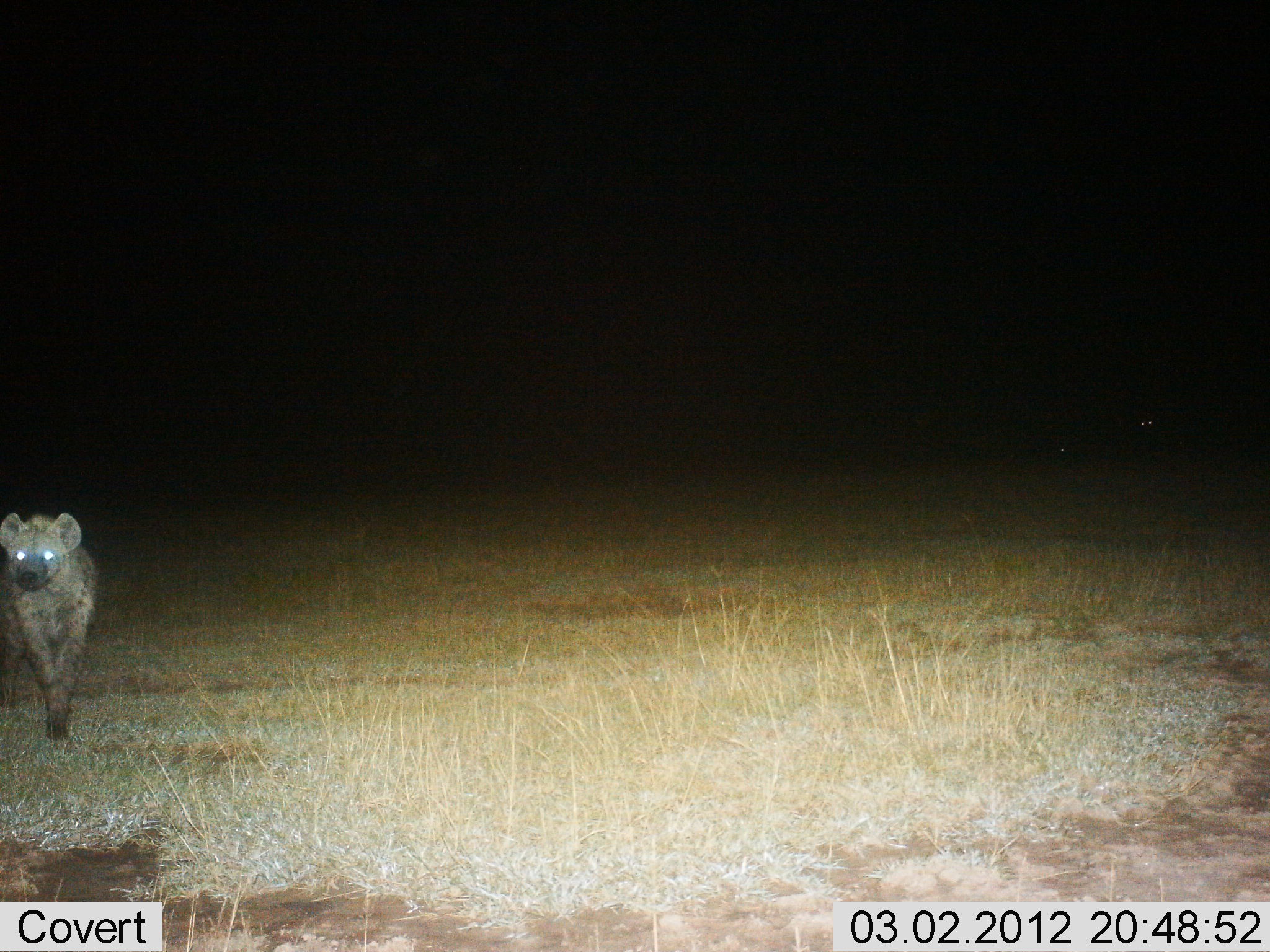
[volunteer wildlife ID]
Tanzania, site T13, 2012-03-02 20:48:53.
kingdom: Animalia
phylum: Chordata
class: Mammalia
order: Carnivora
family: Hyaenidae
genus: Crocuta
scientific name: Crocuta crocuta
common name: spotted hyena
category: hyenaspotted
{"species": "hyenaspotted (spotted hyena) (Crocuta crocuta)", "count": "1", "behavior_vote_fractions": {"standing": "38%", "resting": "0%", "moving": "62%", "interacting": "0%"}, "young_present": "0%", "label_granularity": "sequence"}